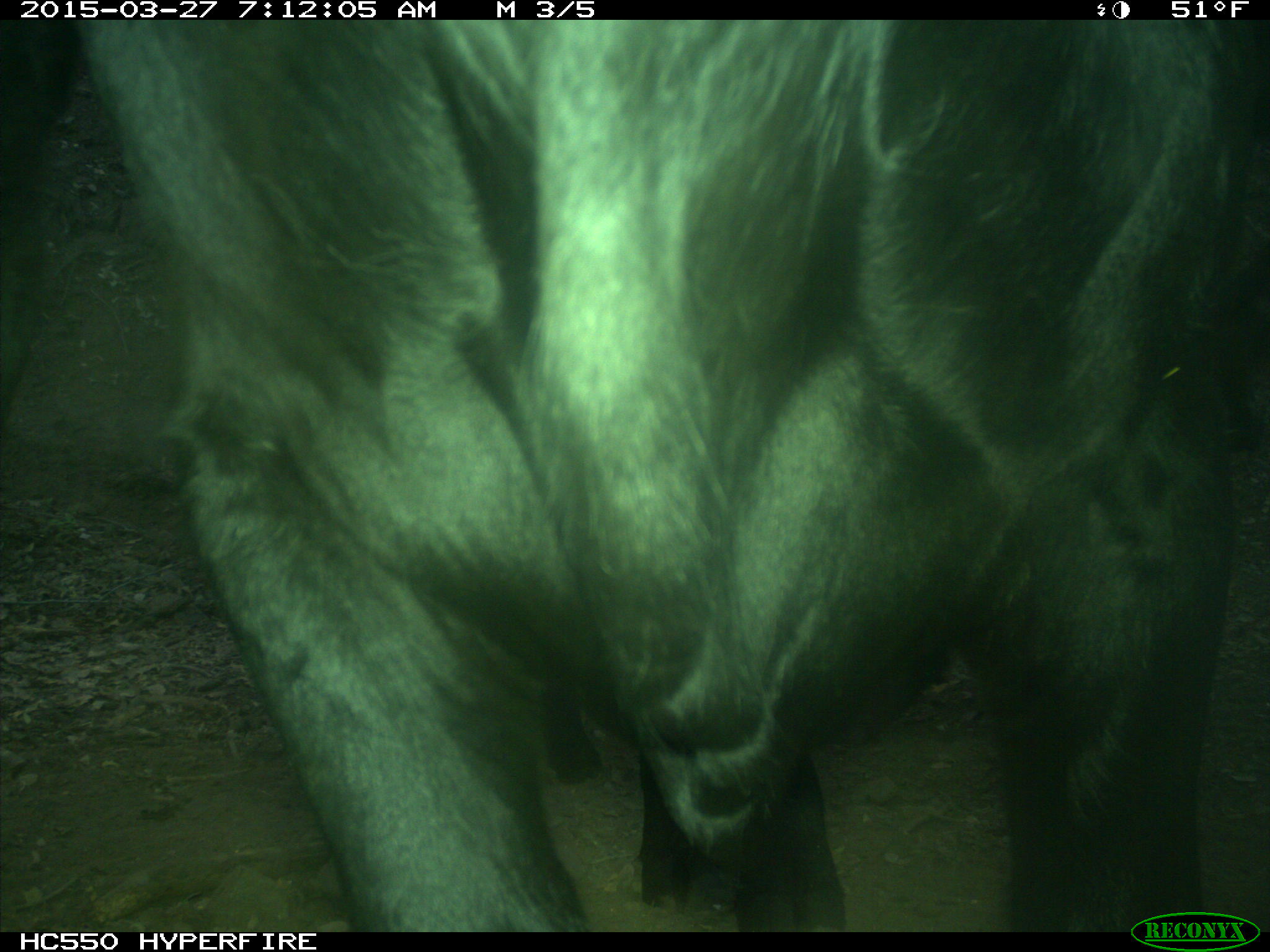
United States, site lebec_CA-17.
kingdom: Animalia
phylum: Chordata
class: Mammalia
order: Artiodactyla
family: Bovidae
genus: Bos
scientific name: Bos taurus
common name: domestic cow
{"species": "Bos taurus (domestic cow)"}